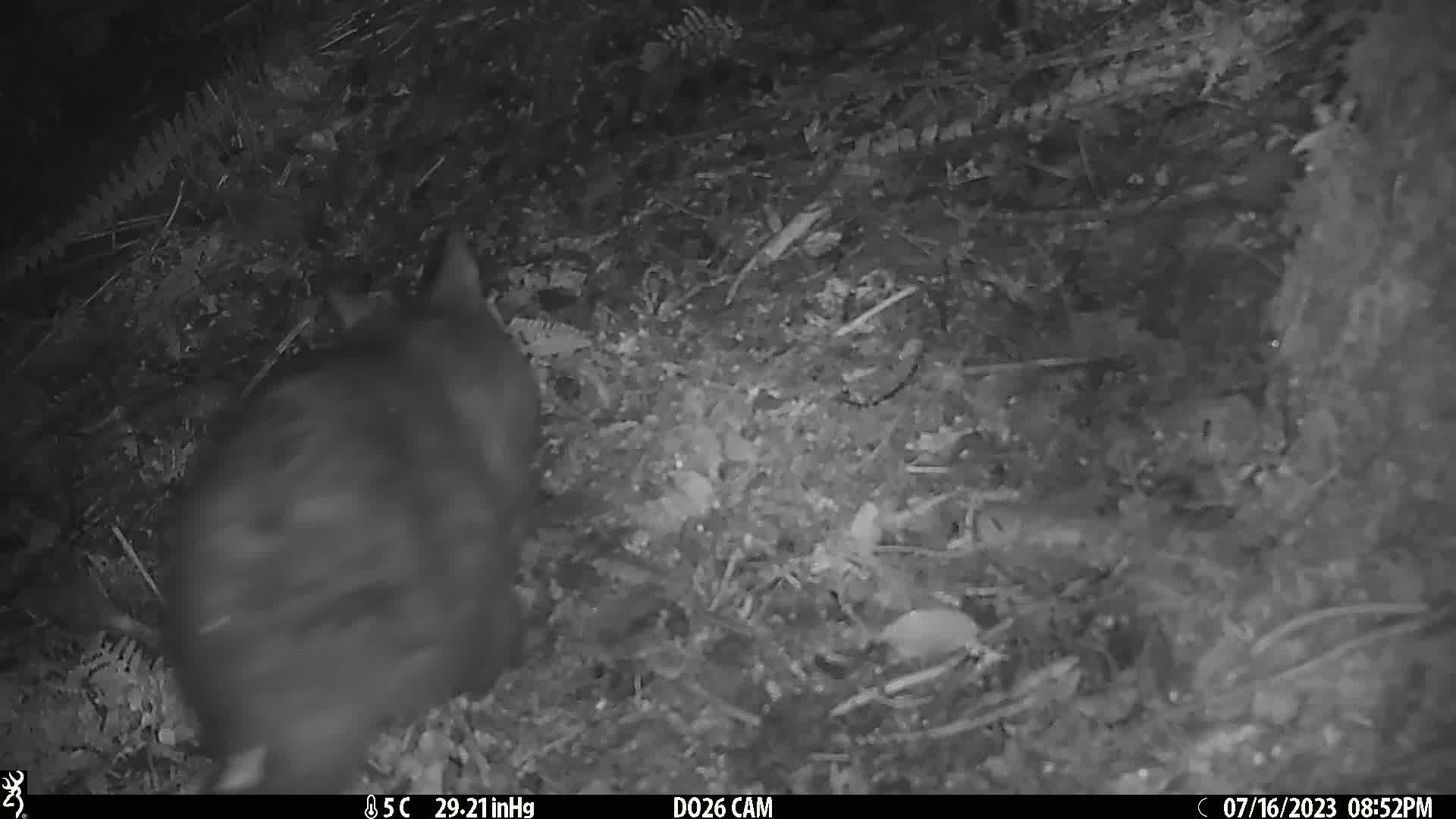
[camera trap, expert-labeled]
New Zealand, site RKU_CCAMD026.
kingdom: Animalia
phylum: Chordata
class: Mammalia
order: Diprotodontia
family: Phalangeridae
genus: Trichosurus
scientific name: Trichosurus vulpecula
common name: common brushtail possum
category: possum